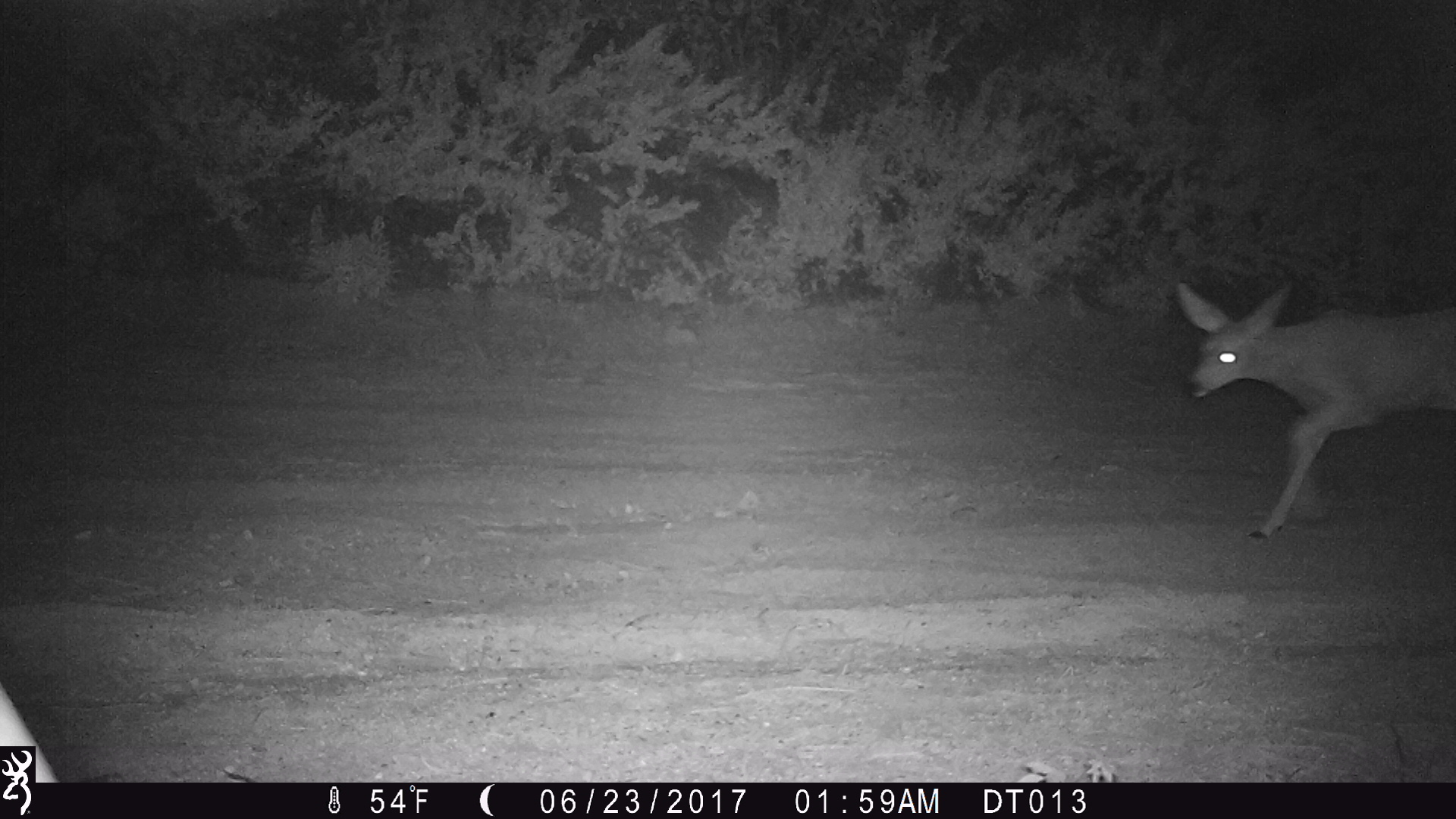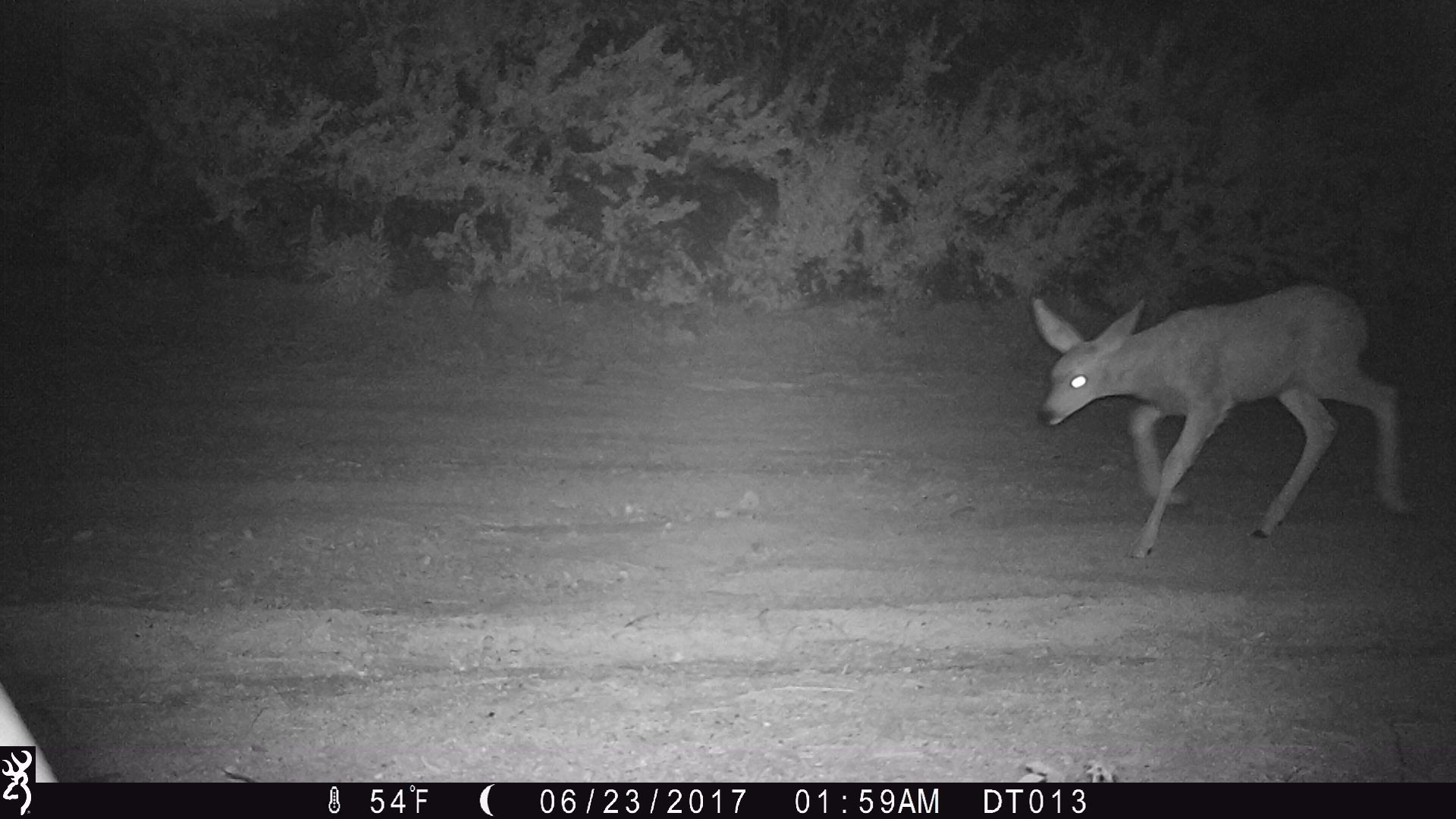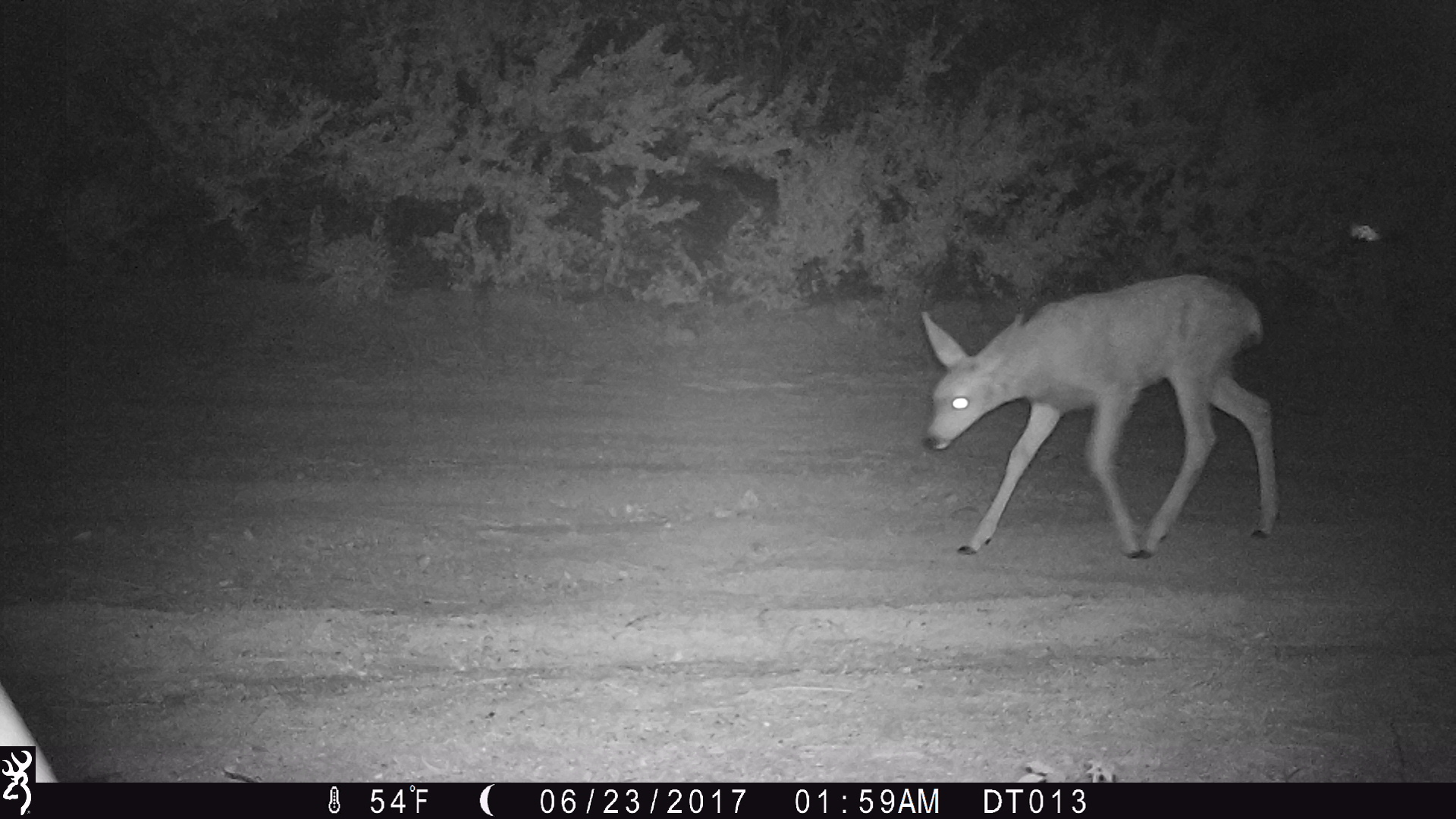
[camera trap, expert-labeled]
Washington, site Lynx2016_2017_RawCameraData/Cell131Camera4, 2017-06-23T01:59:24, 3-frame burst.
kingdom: Animalia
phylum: Chordata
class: Mammalia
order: Artiodactyla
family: Cervidae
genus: Odocoileus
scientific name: Odocoileus hemionus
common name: mule deer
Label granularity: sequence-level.